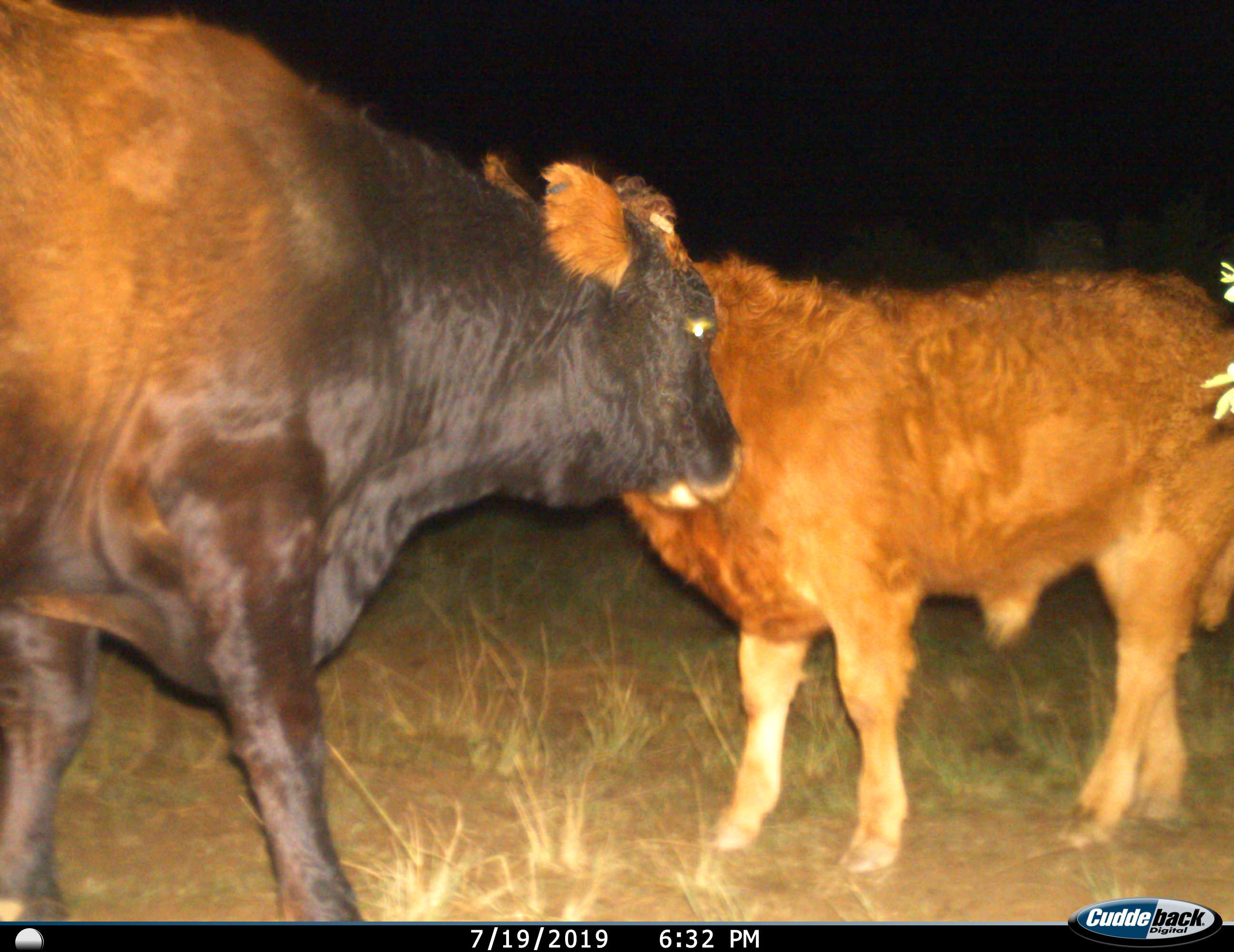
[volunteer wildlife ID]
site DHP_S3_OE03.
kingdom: Animalia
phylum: Chordata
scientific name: Vertebrata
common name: domestic animal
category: domesticanimal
Domesticanimal (domestic animal) (Vertebrata), count 2. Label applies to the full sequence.